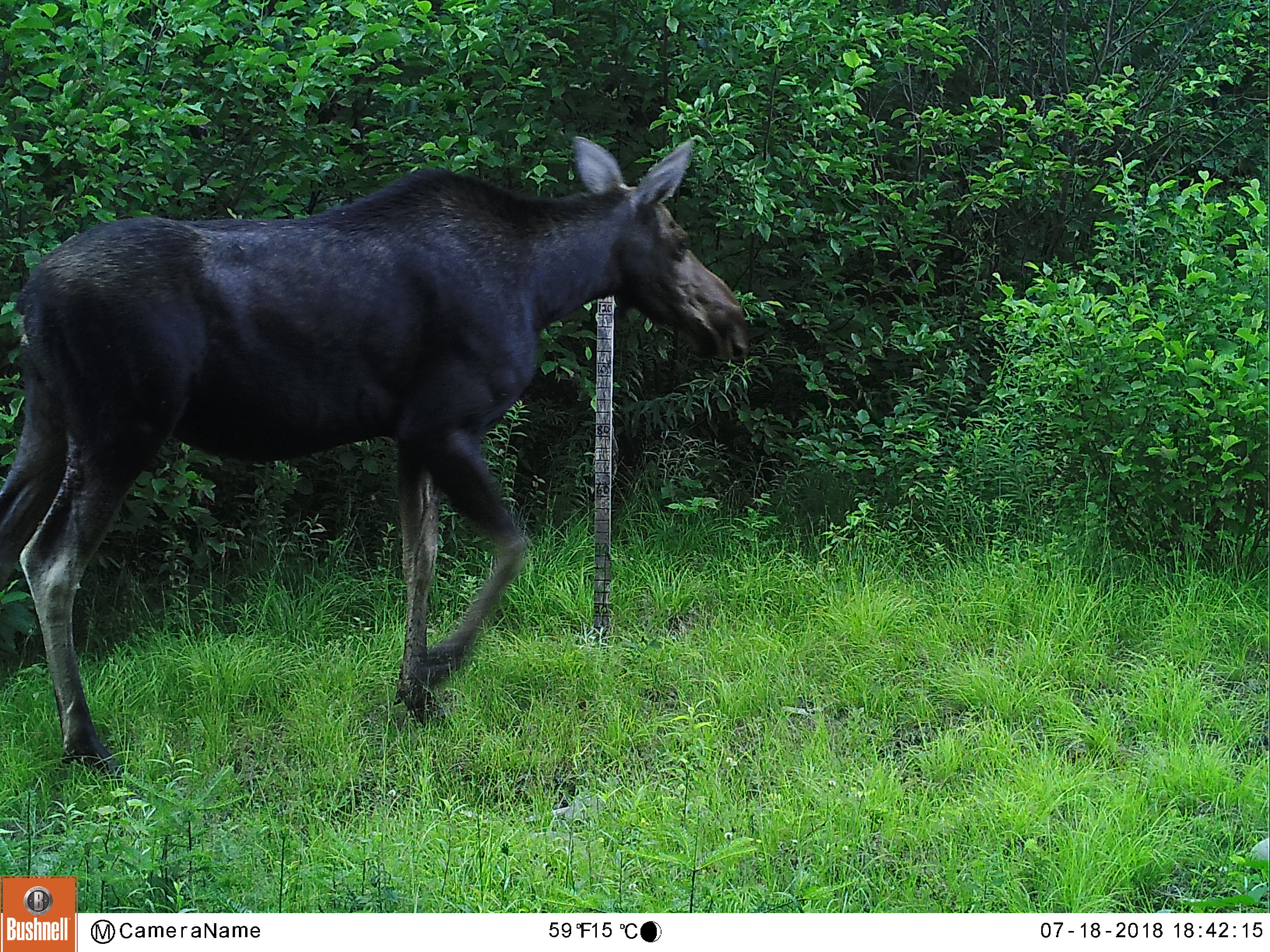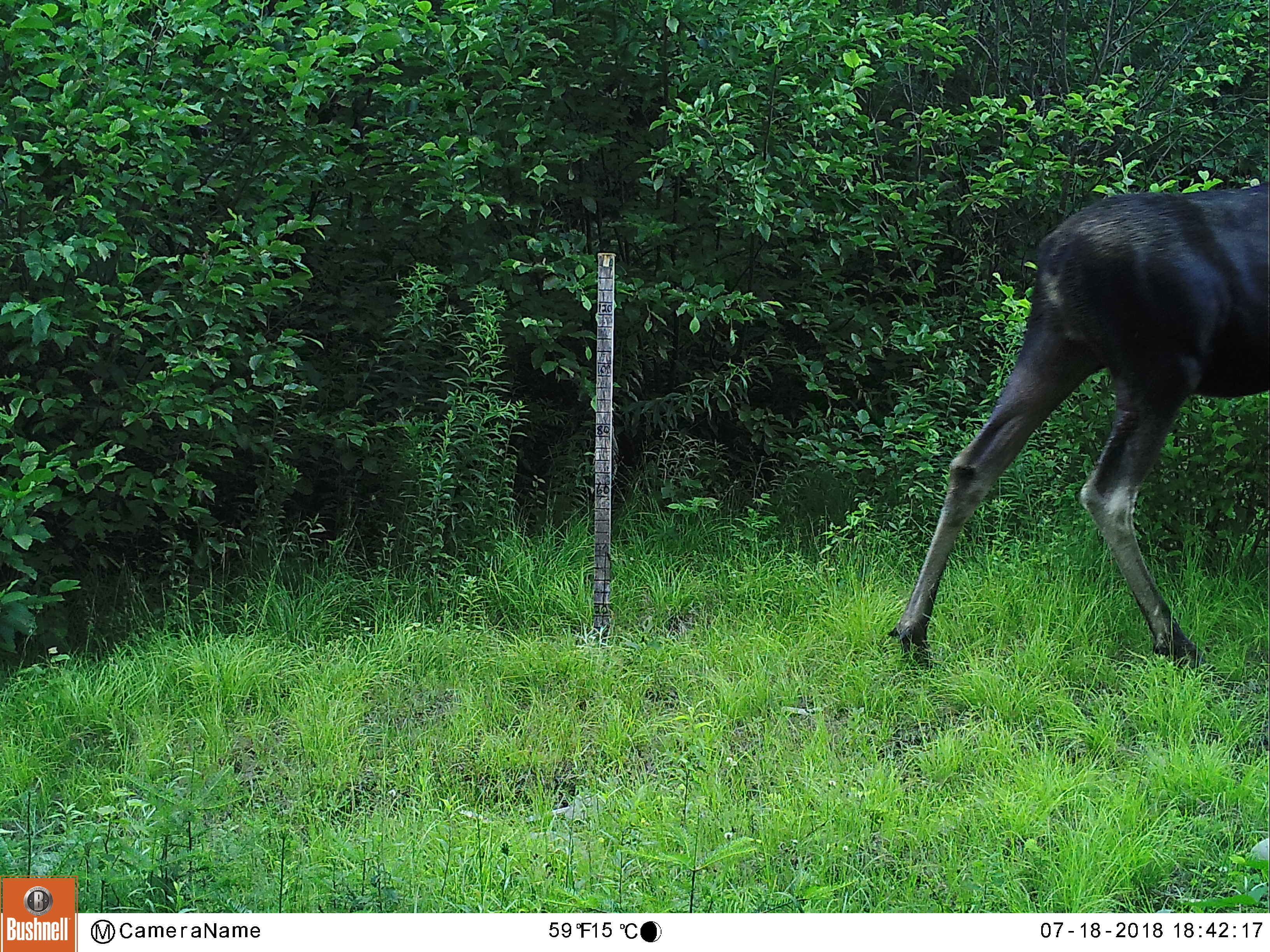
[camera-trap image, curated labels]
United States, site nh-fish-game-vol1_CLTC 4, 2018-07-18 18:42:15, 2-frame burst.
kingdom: Animalia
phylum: Chordata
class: Mammalia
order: Artiodactyla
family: Cervidae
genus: Alces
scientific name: Alces alces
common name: moose